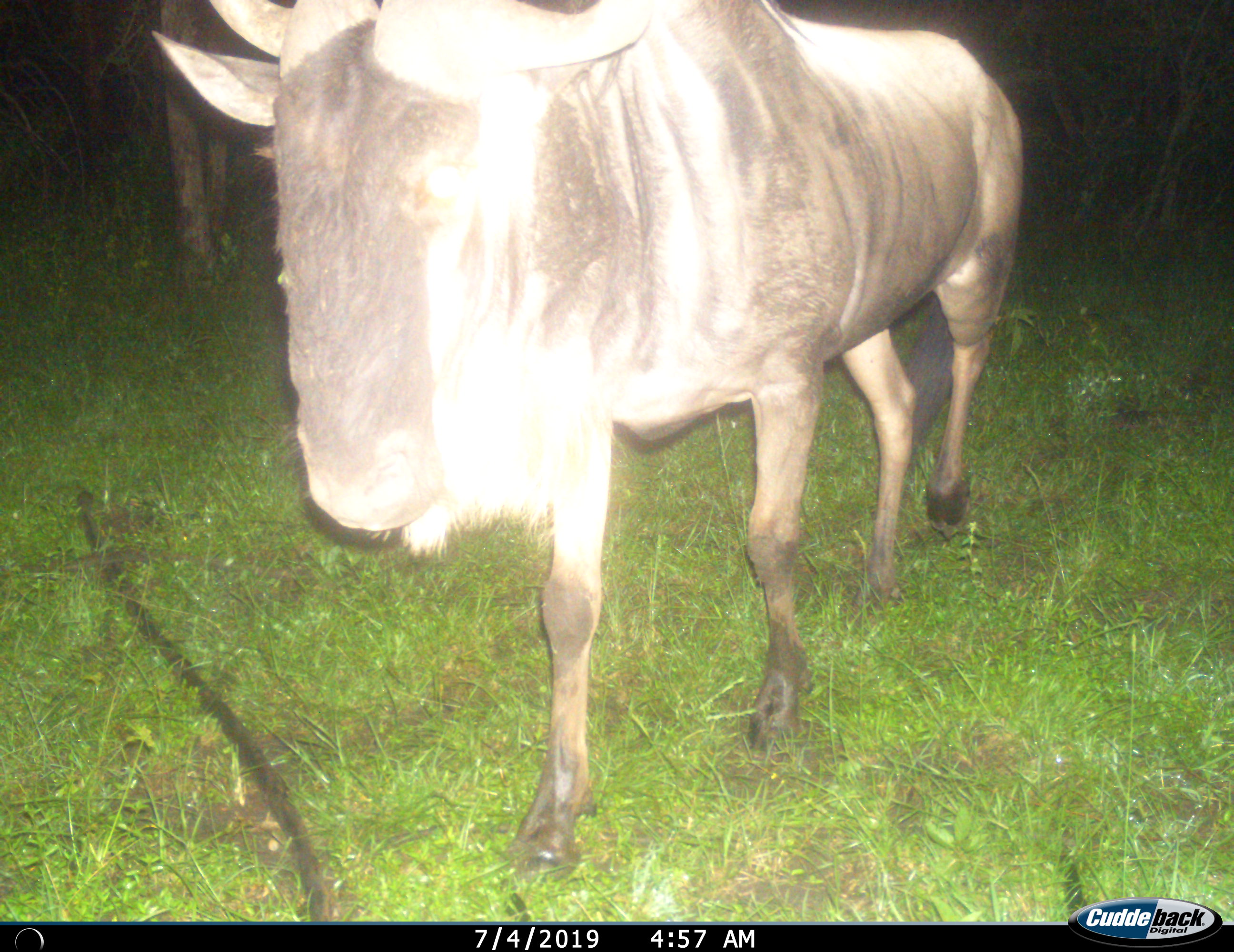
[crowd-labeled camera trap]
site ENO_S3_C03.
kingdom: Animalia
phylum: Chordata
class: Mammalia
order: Artiodactyla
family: Bovidae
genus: Connochaetes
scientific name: Connochaetes taurinus taurinus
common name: blue wildebeest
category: wildebeestblue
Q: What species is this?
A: Wildebeestblue (blue wildebeest) (Connochaetes taurinus taurinus).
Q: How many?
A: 1.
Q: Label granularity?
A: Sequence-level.